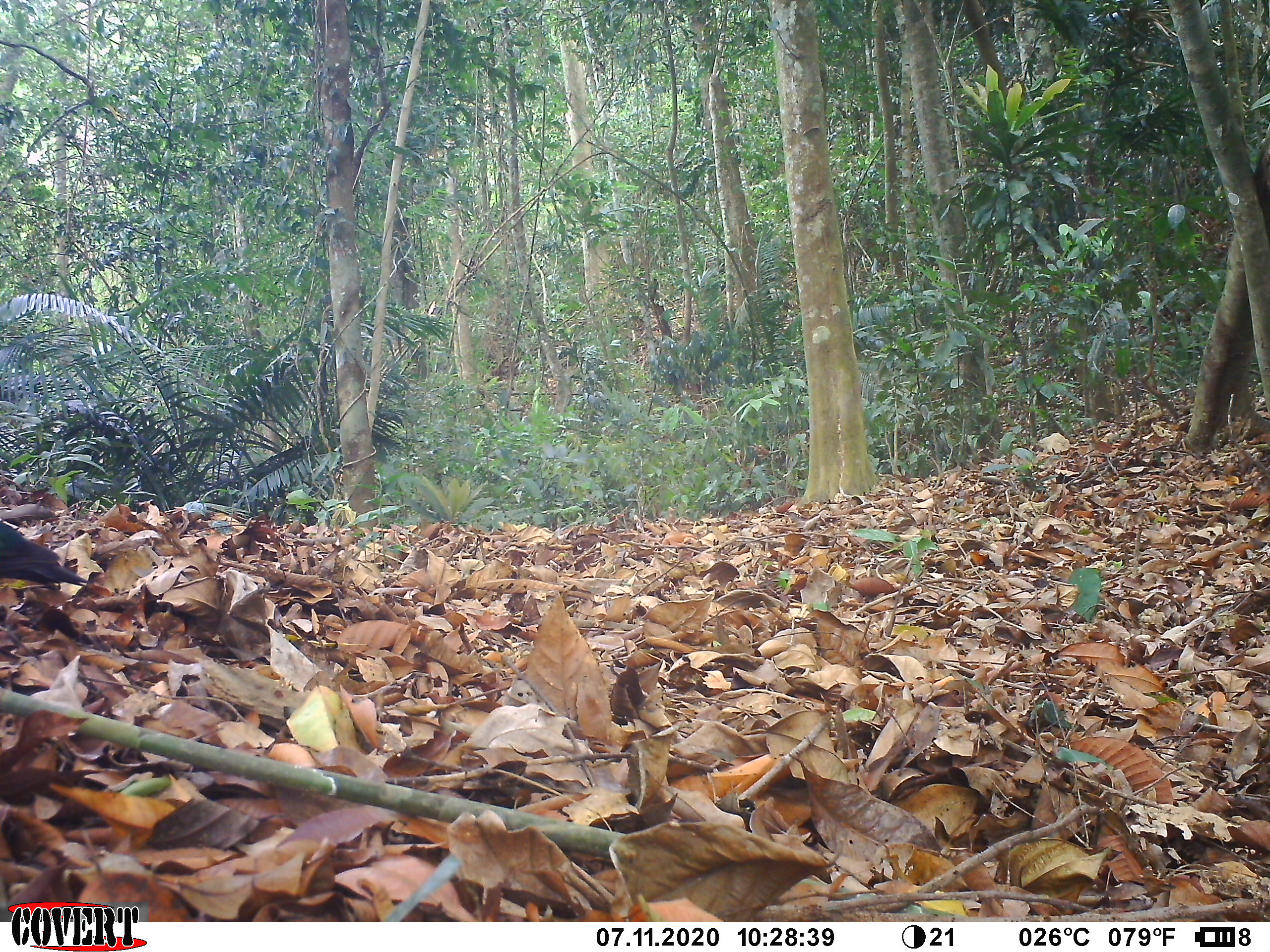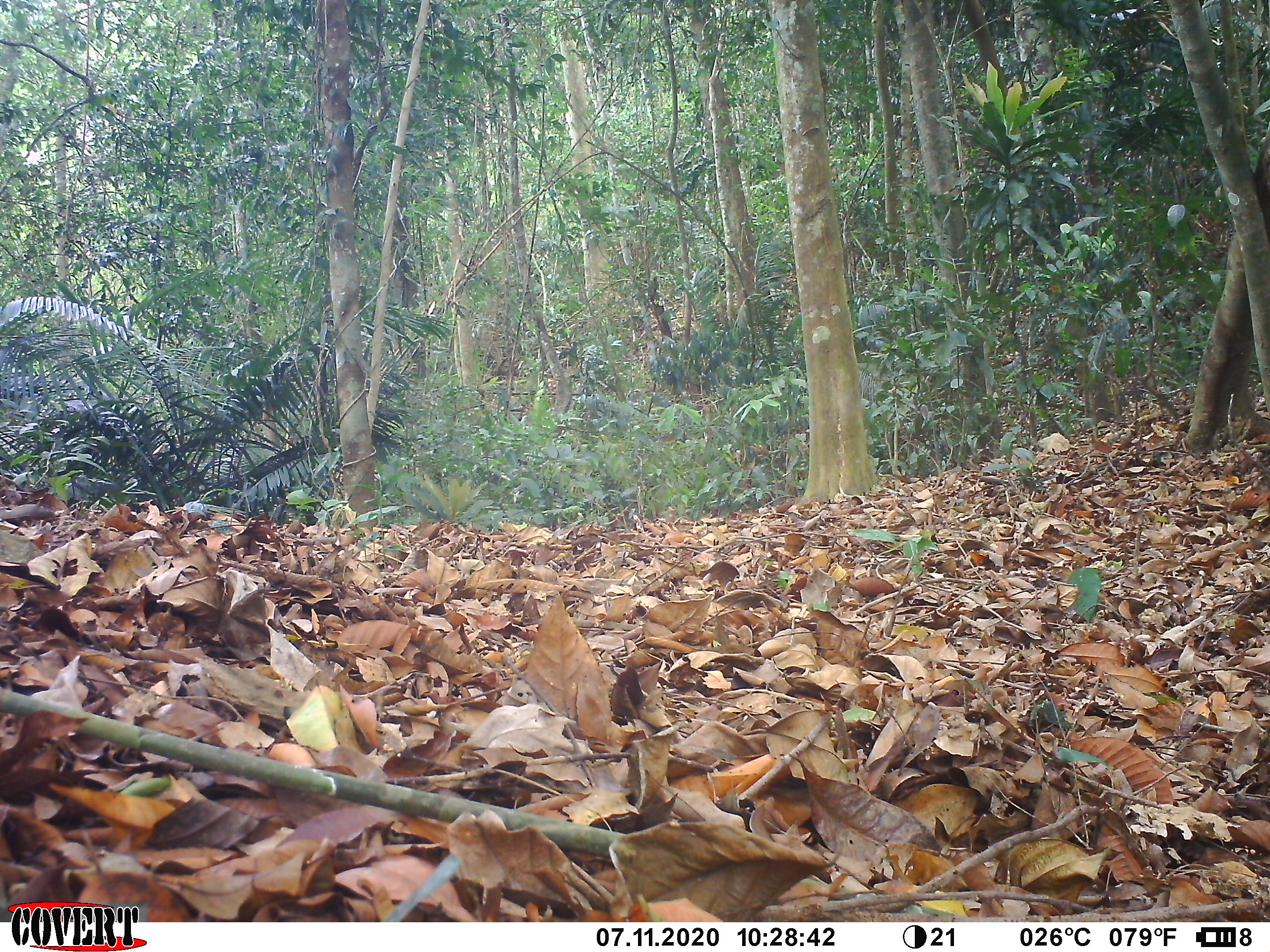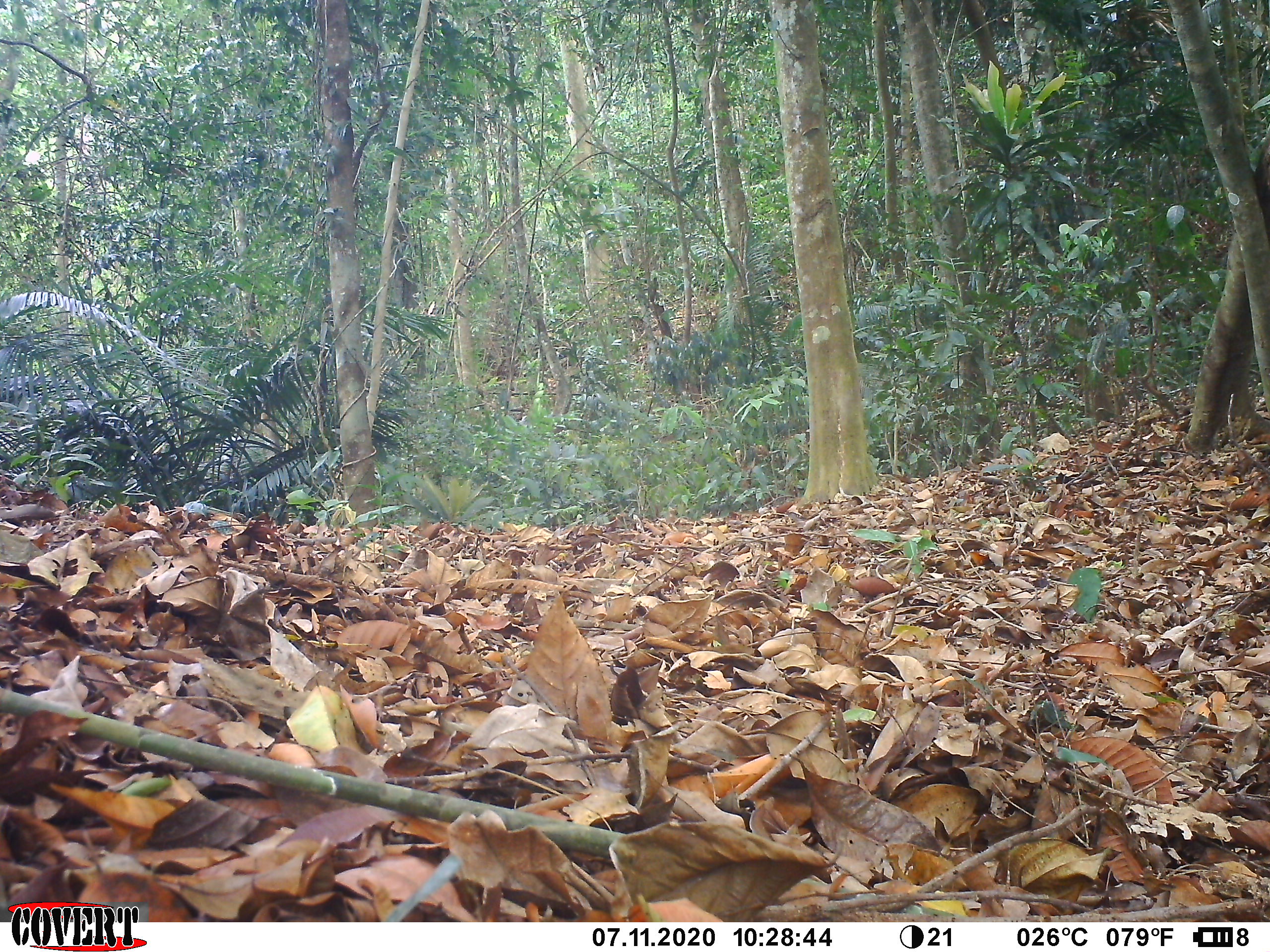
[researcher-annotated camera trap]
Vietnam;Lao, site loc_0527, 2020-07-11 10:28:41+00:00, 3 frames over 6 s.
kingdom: Animalia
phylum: Chordata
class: Aves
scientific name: Aves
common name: bird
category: unidentified bird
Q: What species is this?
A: Unidentified bird (bird) (Aves).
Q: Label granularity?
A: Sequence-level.